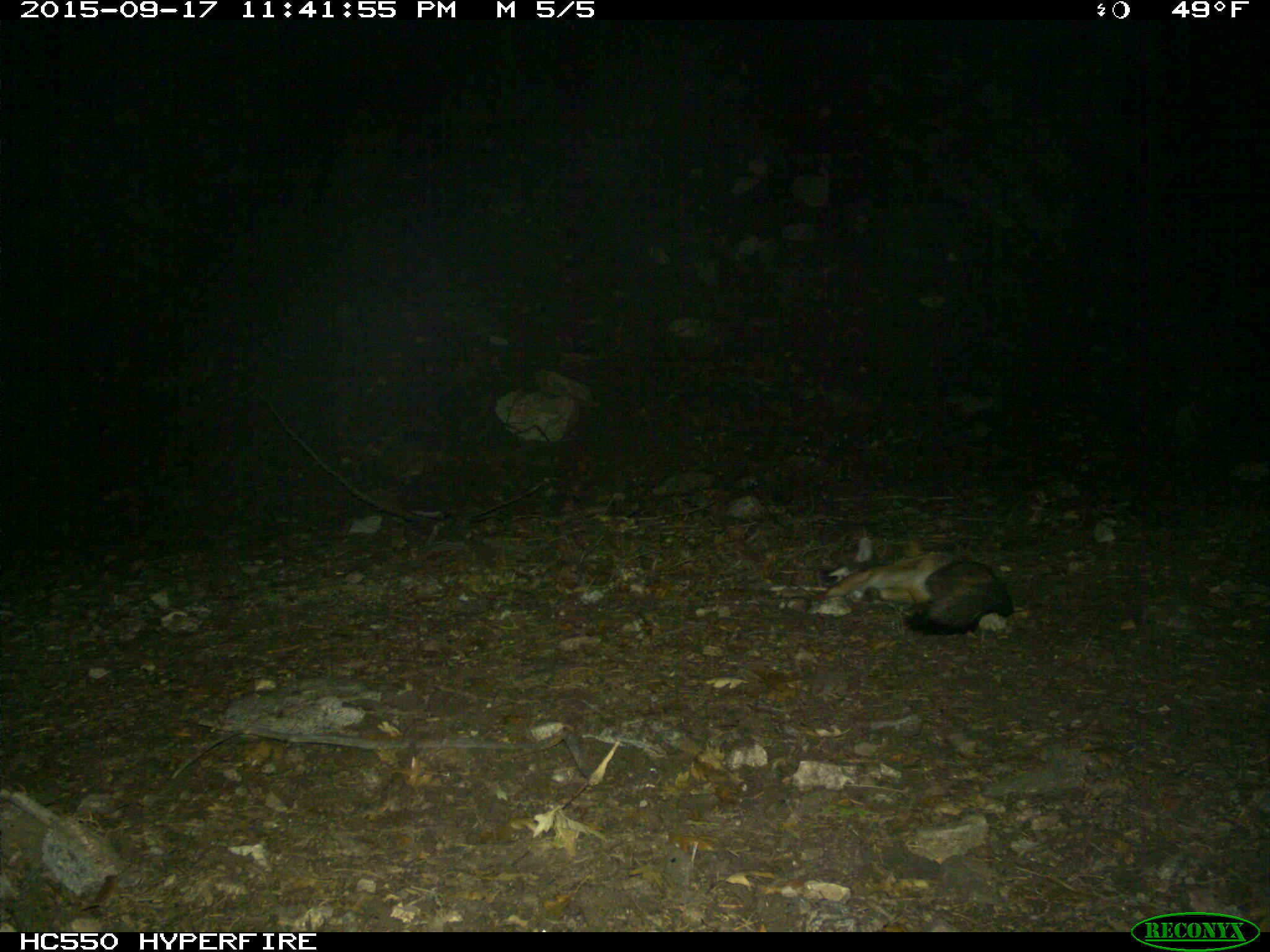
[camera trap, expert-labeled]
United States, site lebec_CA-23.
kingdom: Animalia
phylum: Chordata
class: Mammalia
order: Carnivora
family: Canidae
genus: Urocyon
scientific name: Urocyon cinereoargenteus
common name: gray fox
Urocyon cinereoargenteus (gray fox).